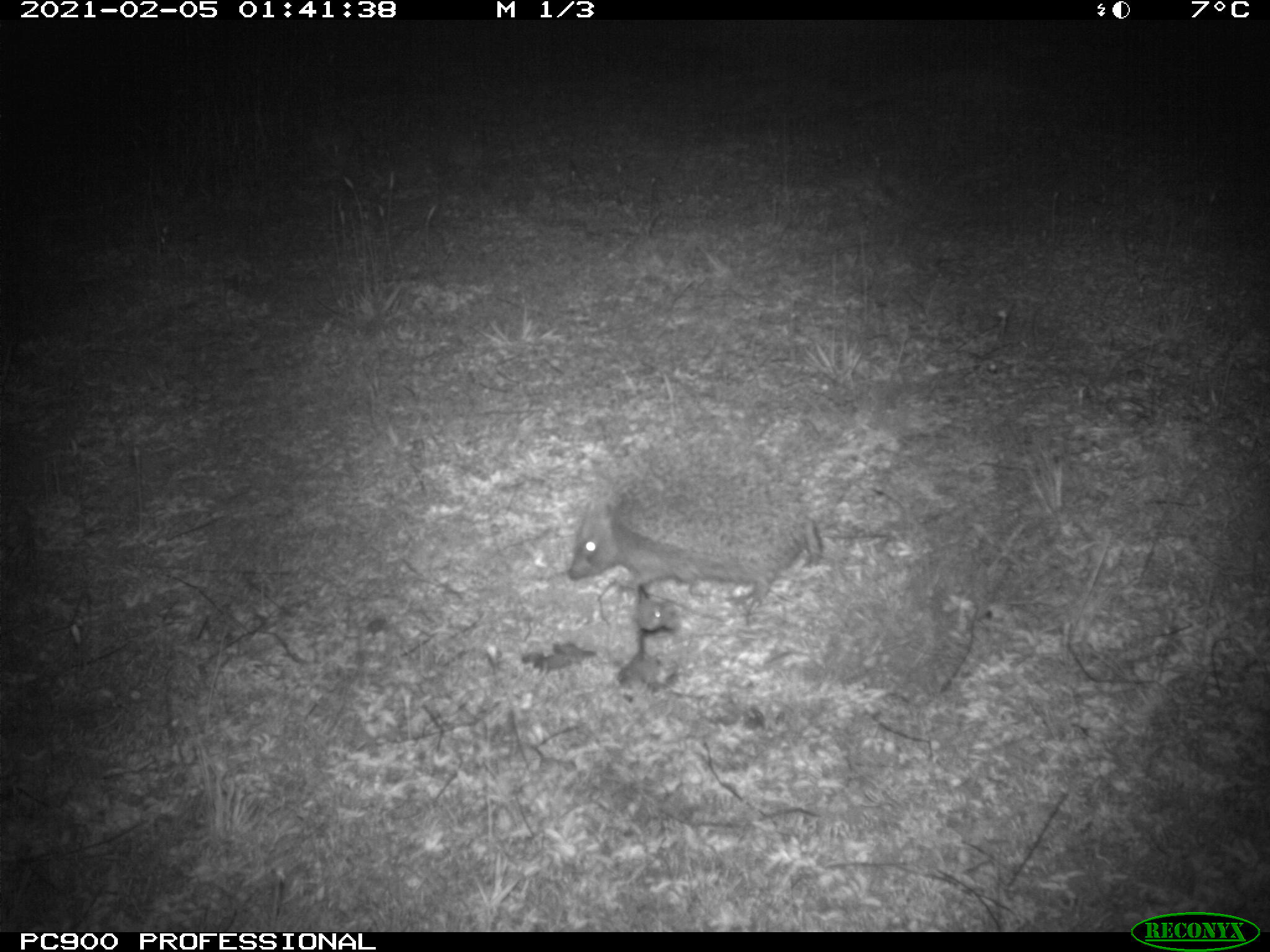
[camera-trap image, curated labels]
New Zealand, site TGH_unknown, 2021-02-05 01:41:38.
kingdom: Animalia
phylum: Chordata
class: Mammalia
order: Eulipotyphla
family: Erinaceidae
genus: Erinaceus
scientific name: Erinaceus europaeus europaeus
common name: european hedgehog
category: hedgehog